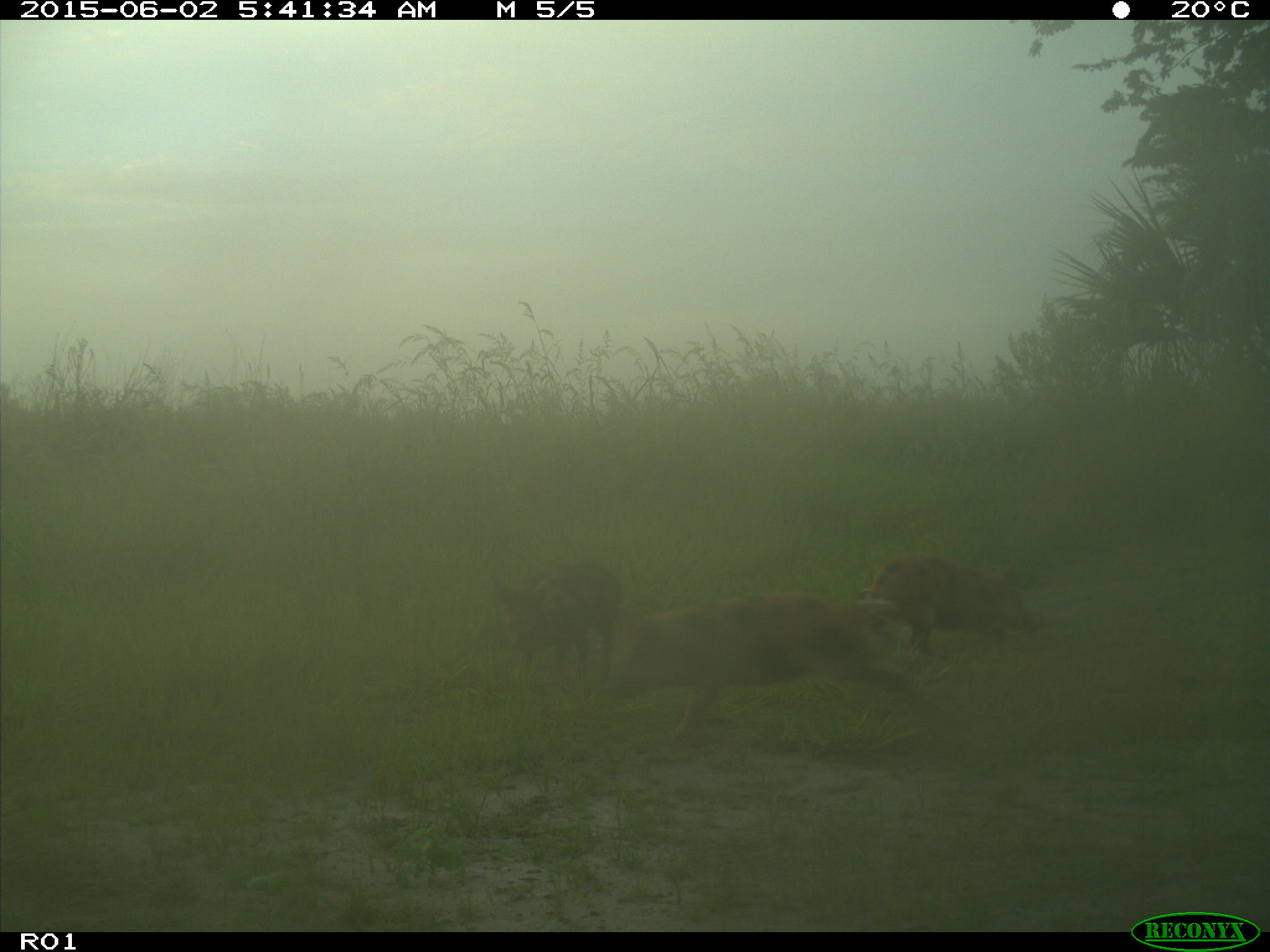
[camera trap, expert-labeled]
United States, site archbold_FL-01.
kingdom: Animalia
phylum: Chordata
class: Mammalia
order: Artiodactyla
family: Suidae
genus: Sus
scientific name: Sus scrofa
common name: wild boar